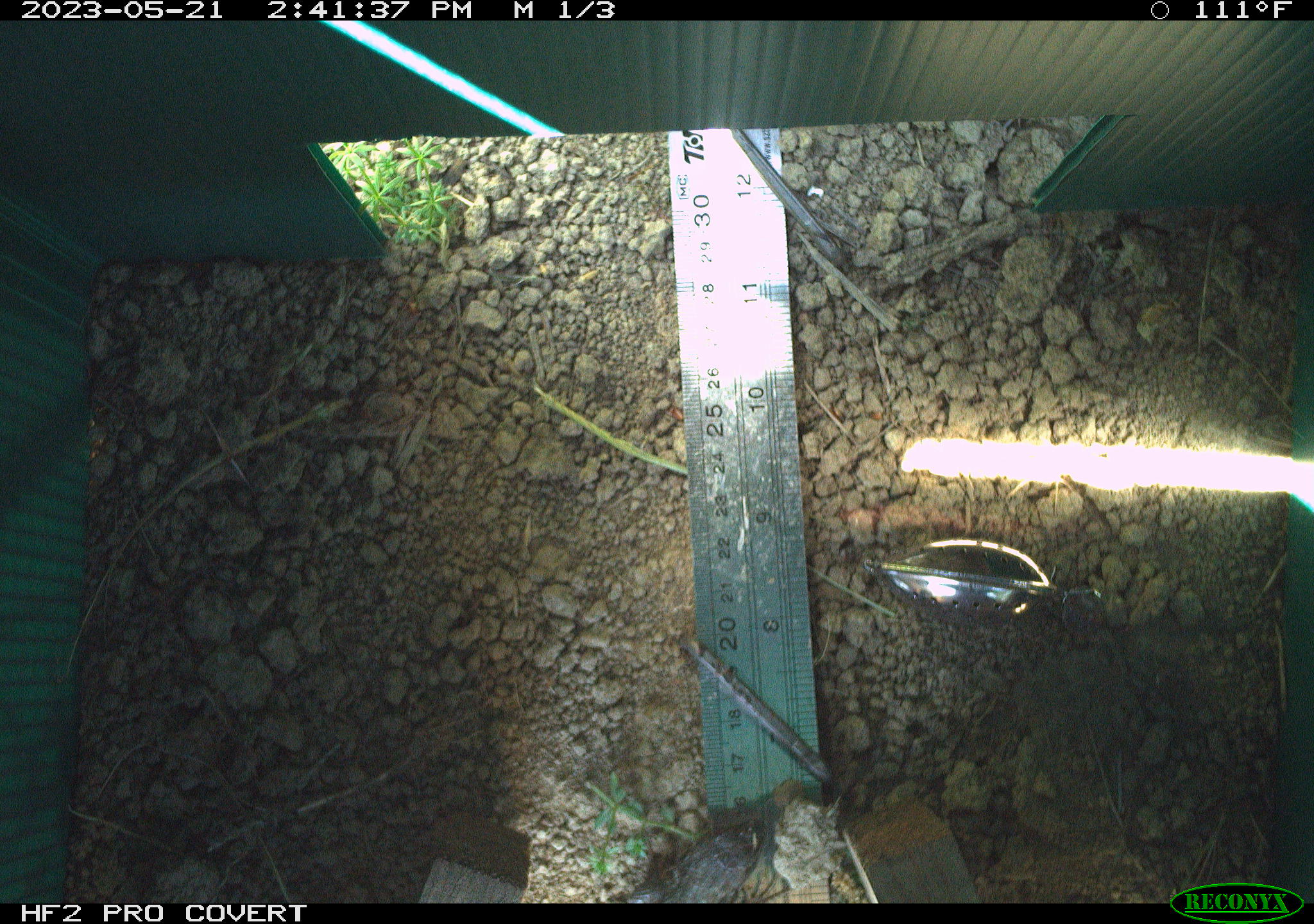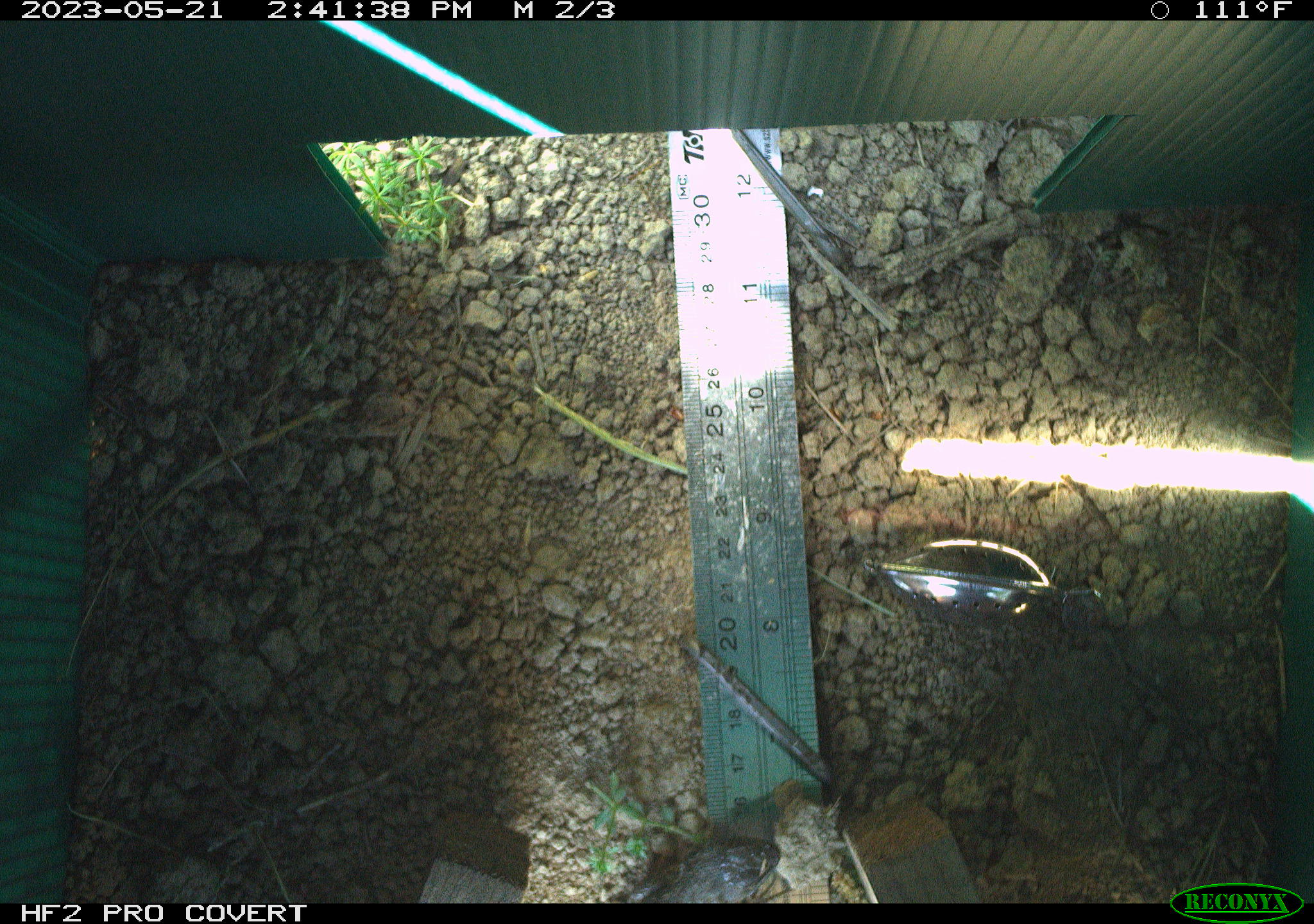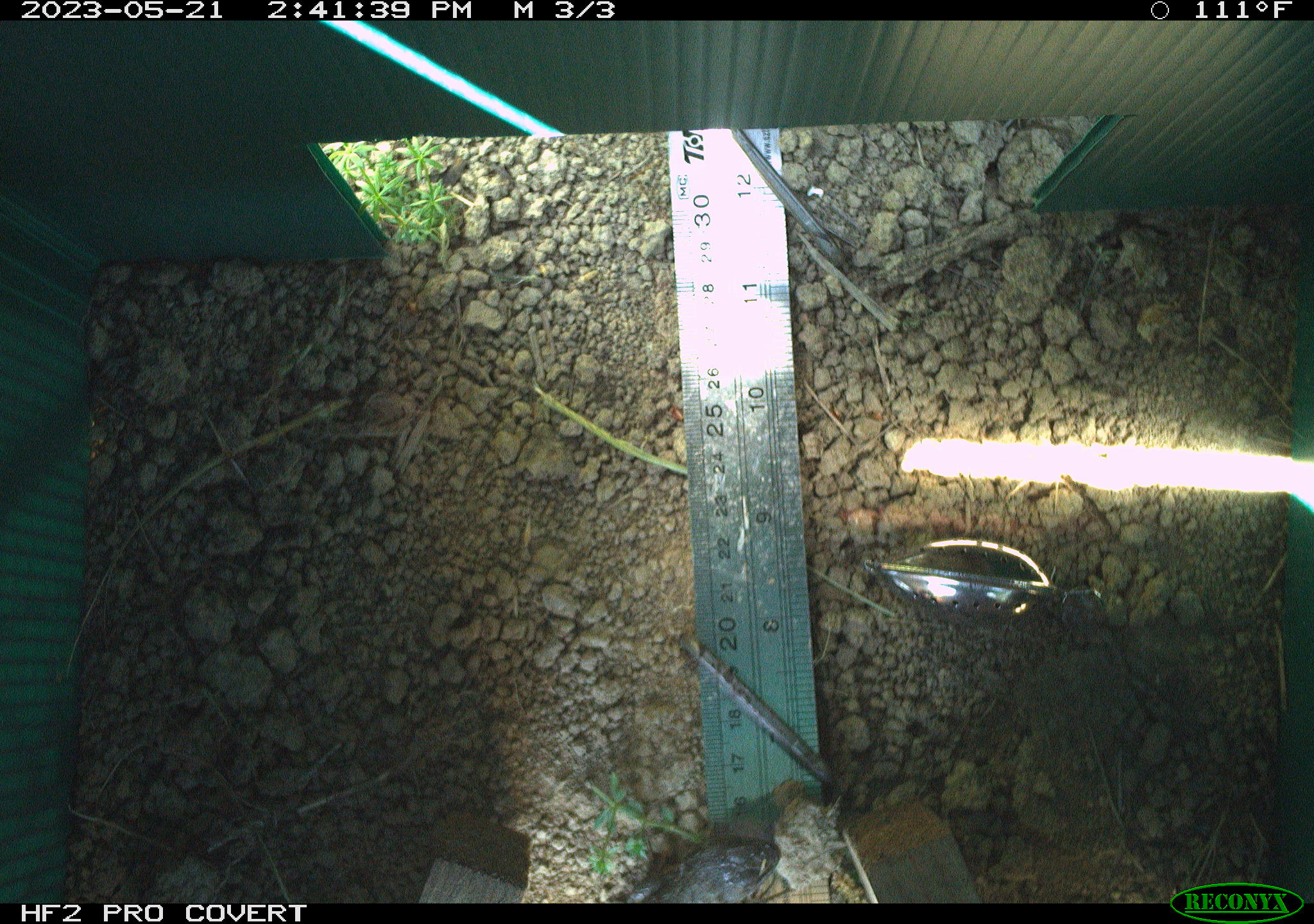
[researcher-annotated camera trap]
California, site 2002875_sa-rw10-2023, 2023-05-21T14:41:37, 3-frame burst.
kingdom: Animalia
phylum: Chordata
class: Reptilia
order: Squamata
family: Phrynosomatidae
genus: Sceloporus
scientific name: Sceloporus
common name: spiny lizards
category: sceloporus species